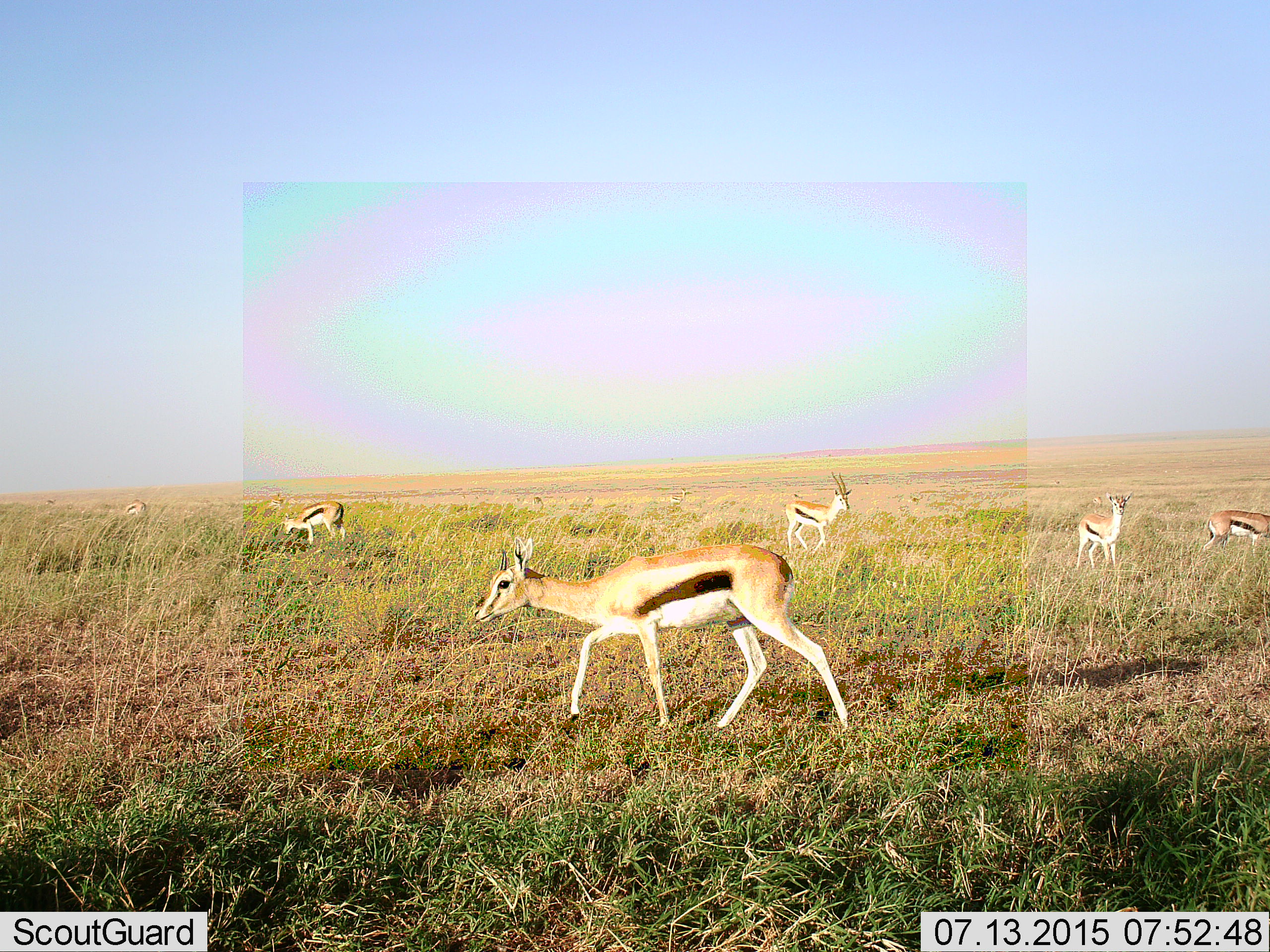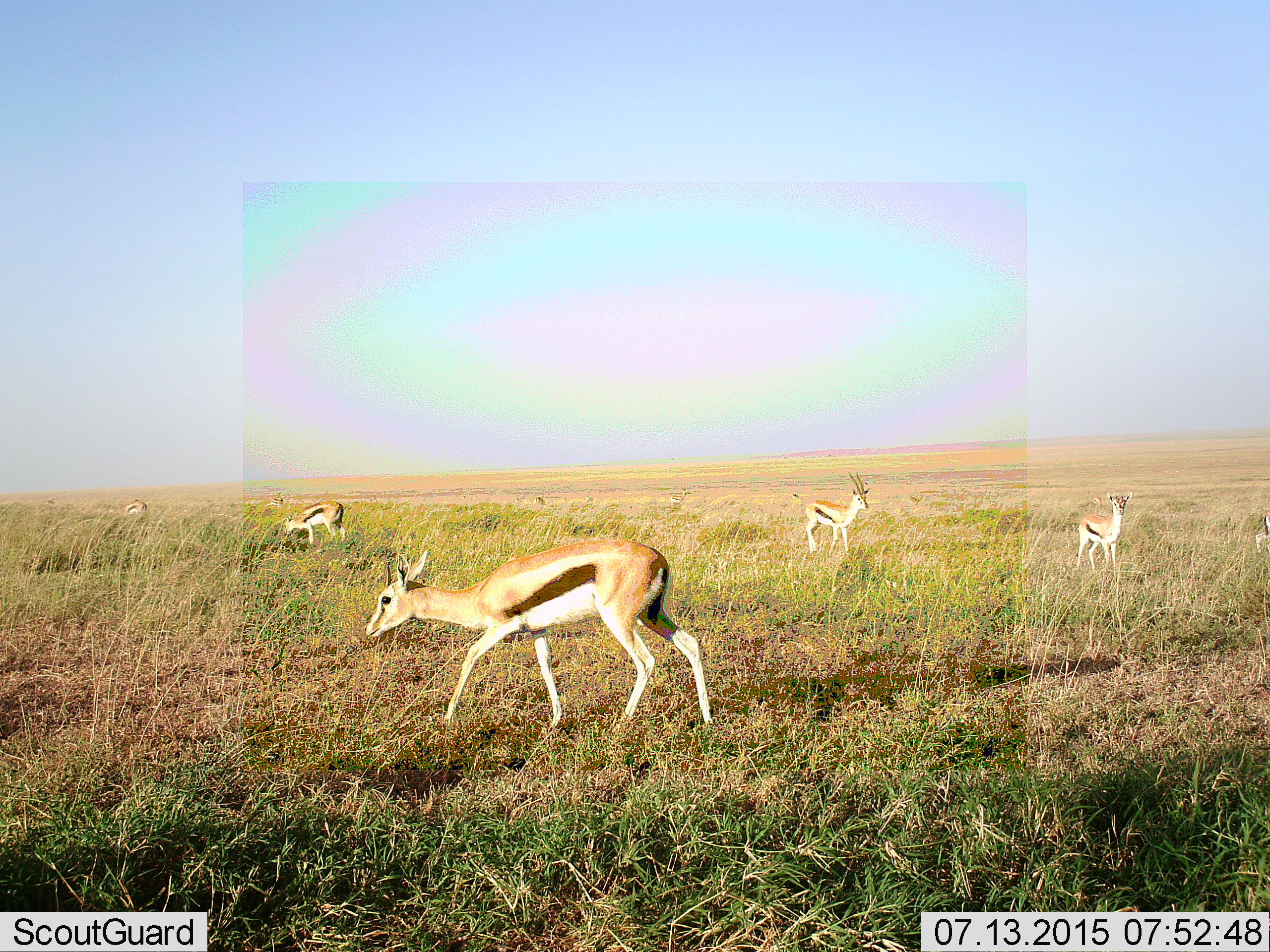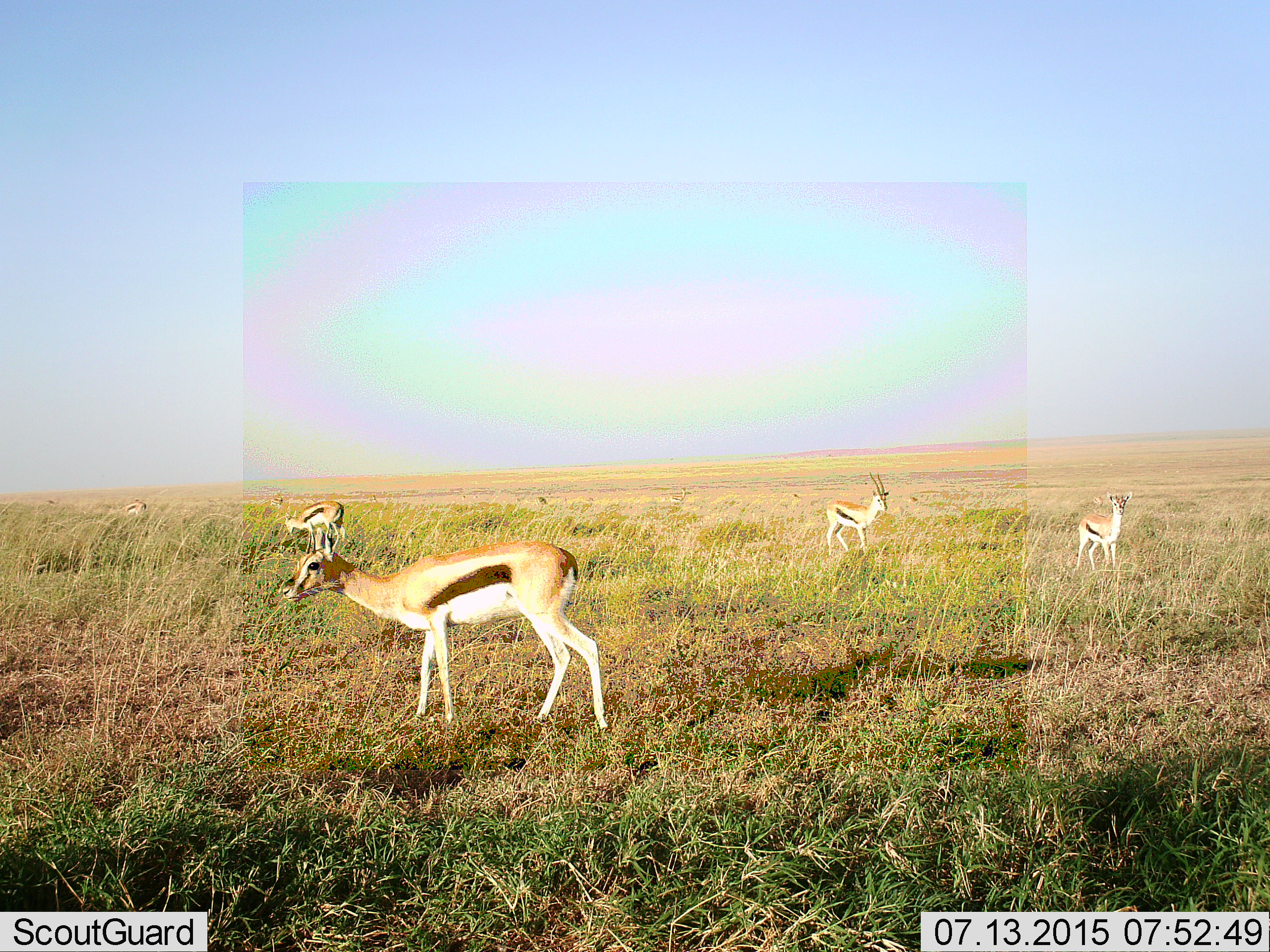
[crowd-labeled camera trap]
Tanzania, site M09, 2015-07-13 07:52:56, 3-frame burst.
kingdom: Animalia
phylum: Chordata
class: Mammalia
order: Artiodactyla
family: Bovidae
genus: Eudorcas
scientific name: Eudorcas thomsonii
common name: thomson's gazelle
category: gazellethomsons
Gazellethomsons (thomson's gazelle) (Eudorcas thomsonii), count 6. Behavior (volunteer vote fractions): standing 67%, resting 0%, moving 78%, interacting 0%. Young present (vote fraction): 11%. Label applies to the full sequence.